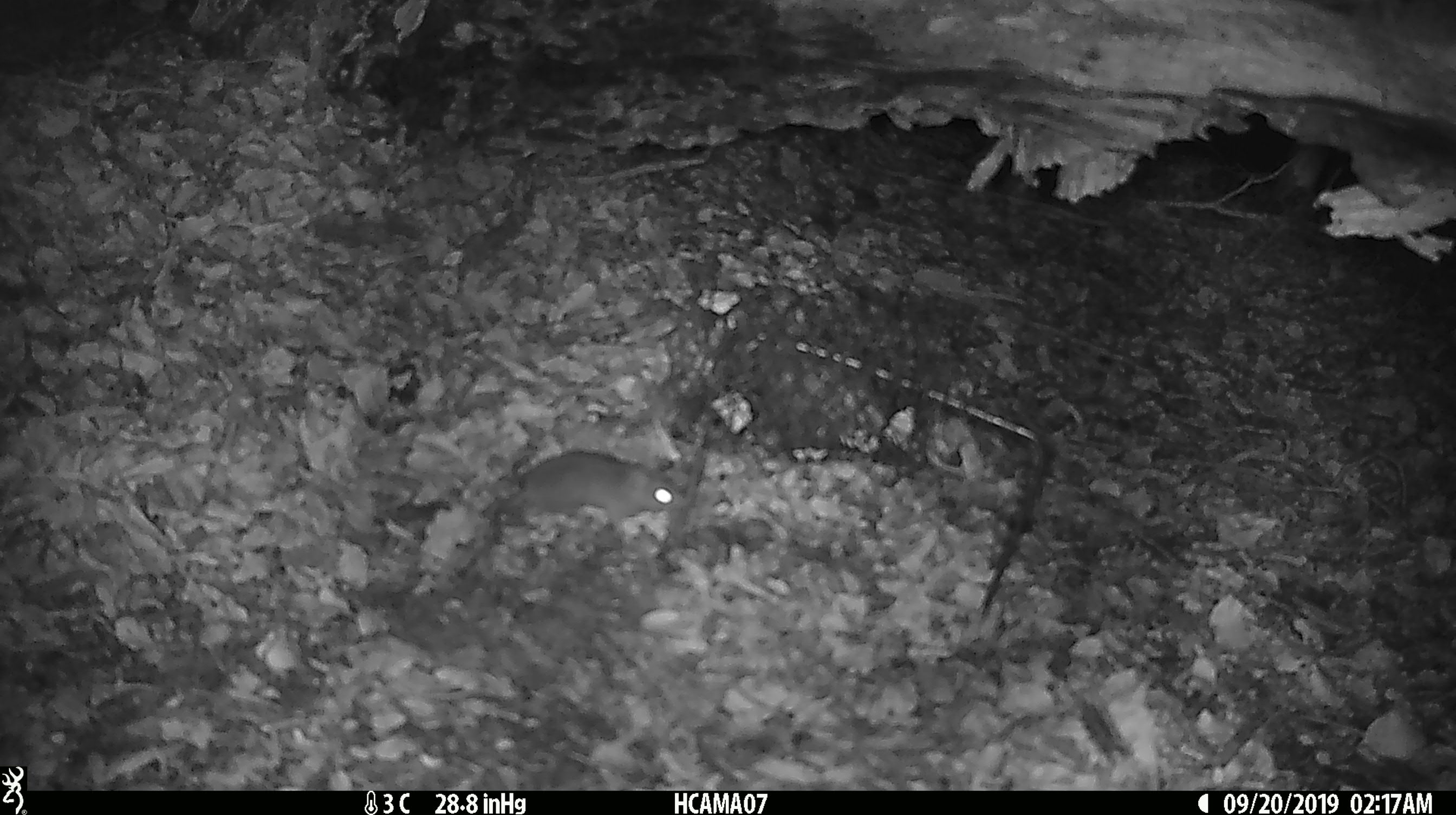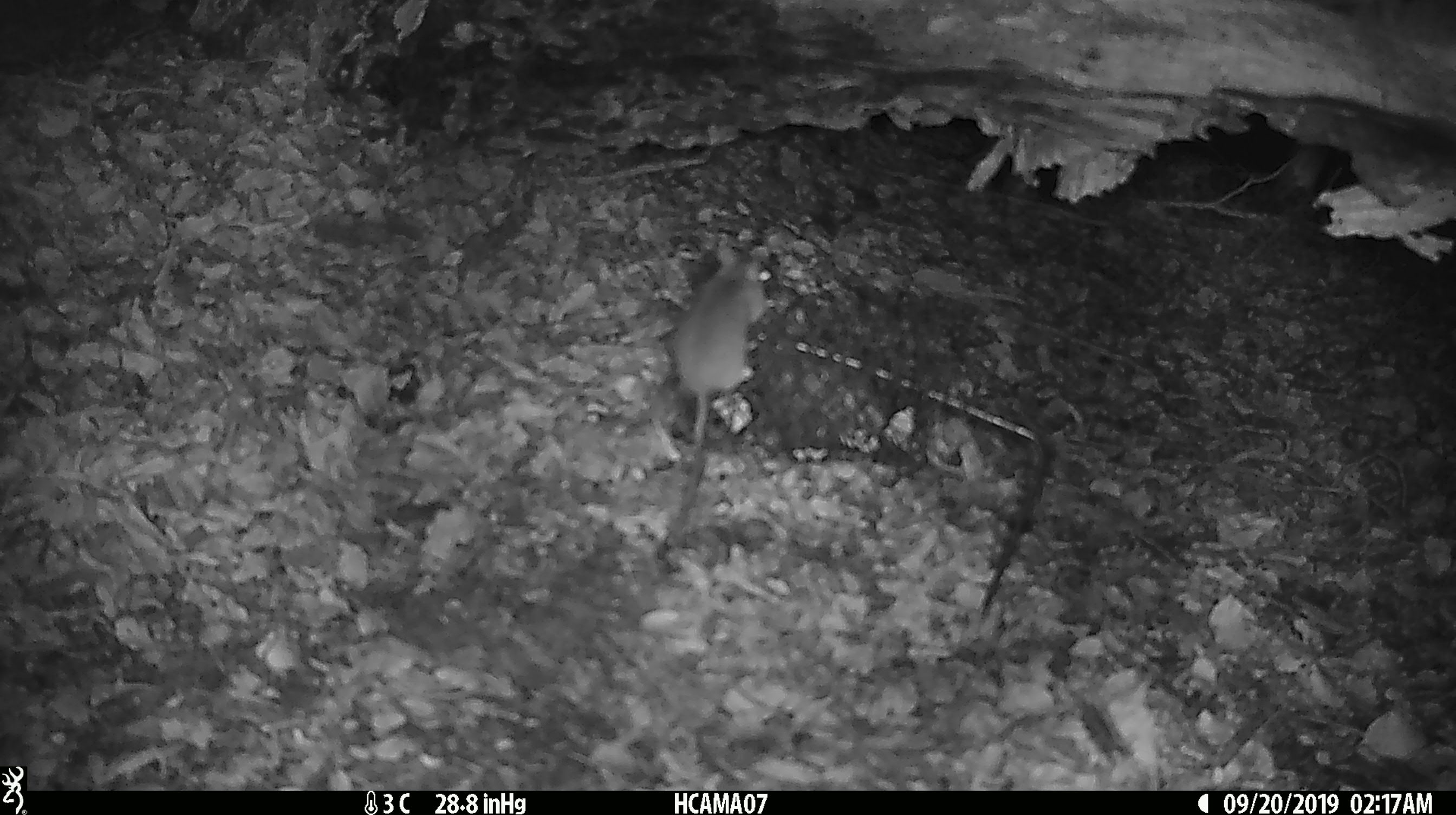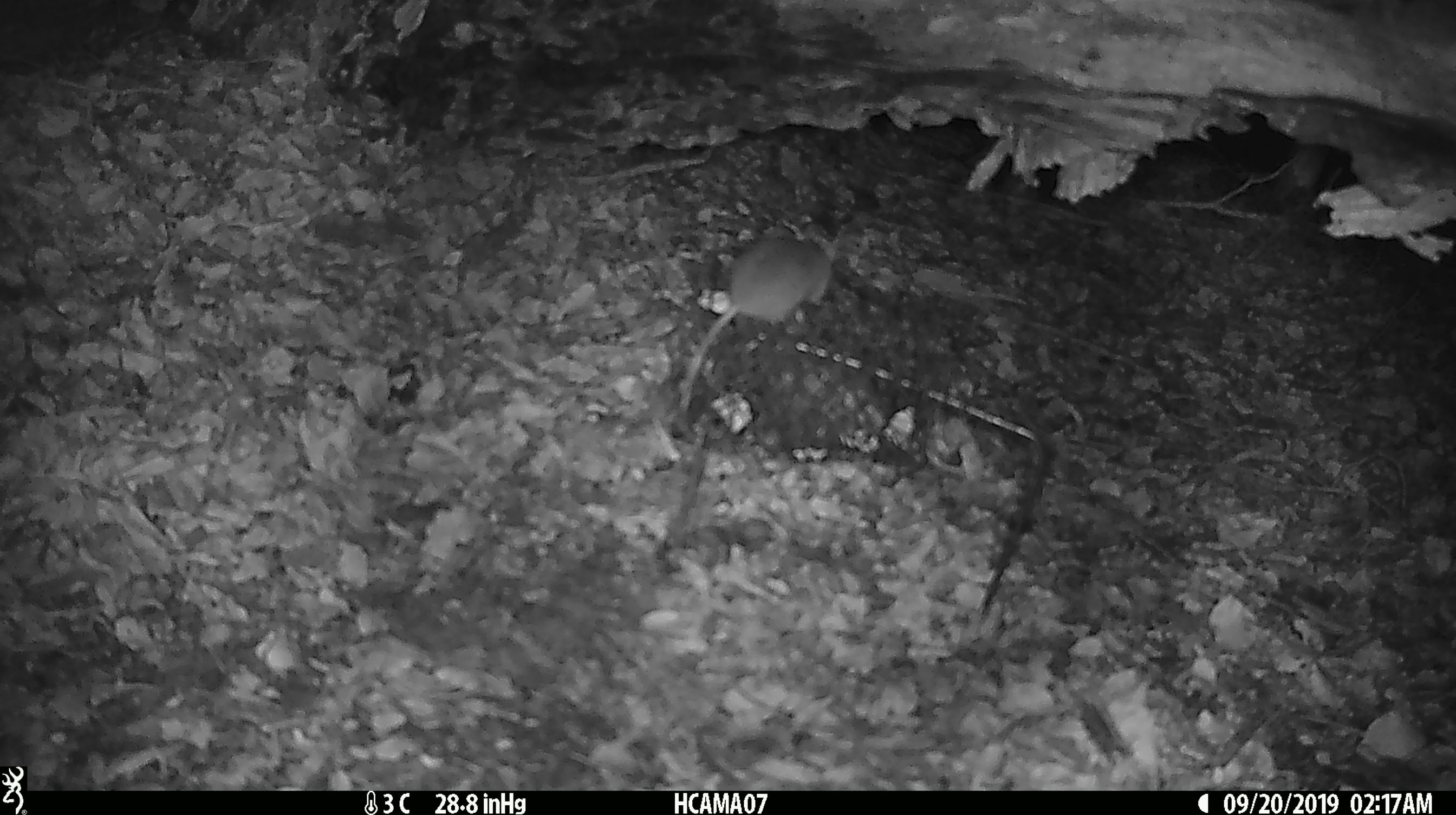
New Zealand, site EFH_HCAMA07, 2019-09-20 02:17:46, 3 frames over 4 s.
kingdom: Animalia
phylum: Chordata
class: Mammalia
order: Rodentia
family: Muridae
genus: Mus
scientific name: Mus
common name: mouse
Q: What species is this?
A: Mouse (Mus).